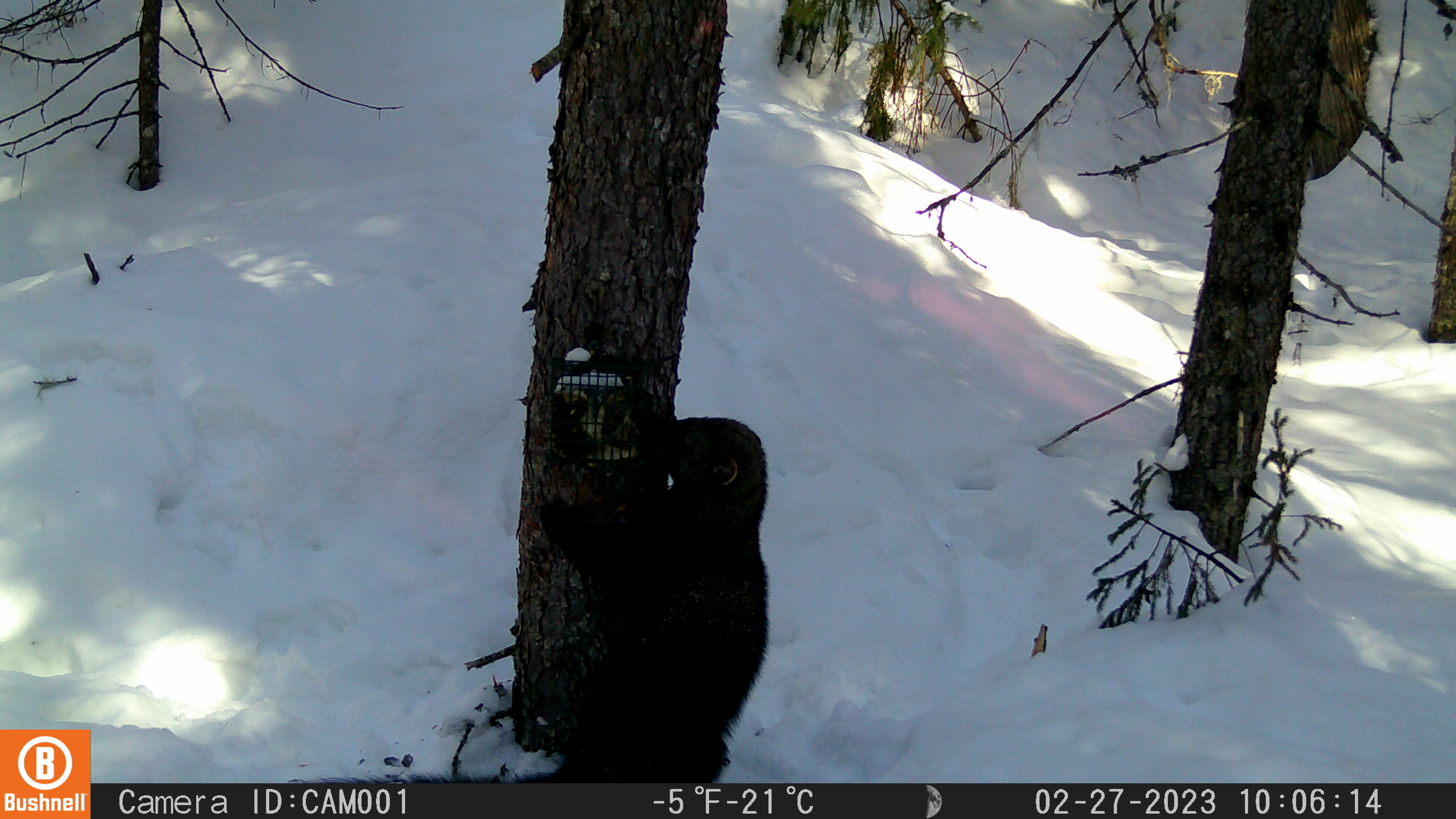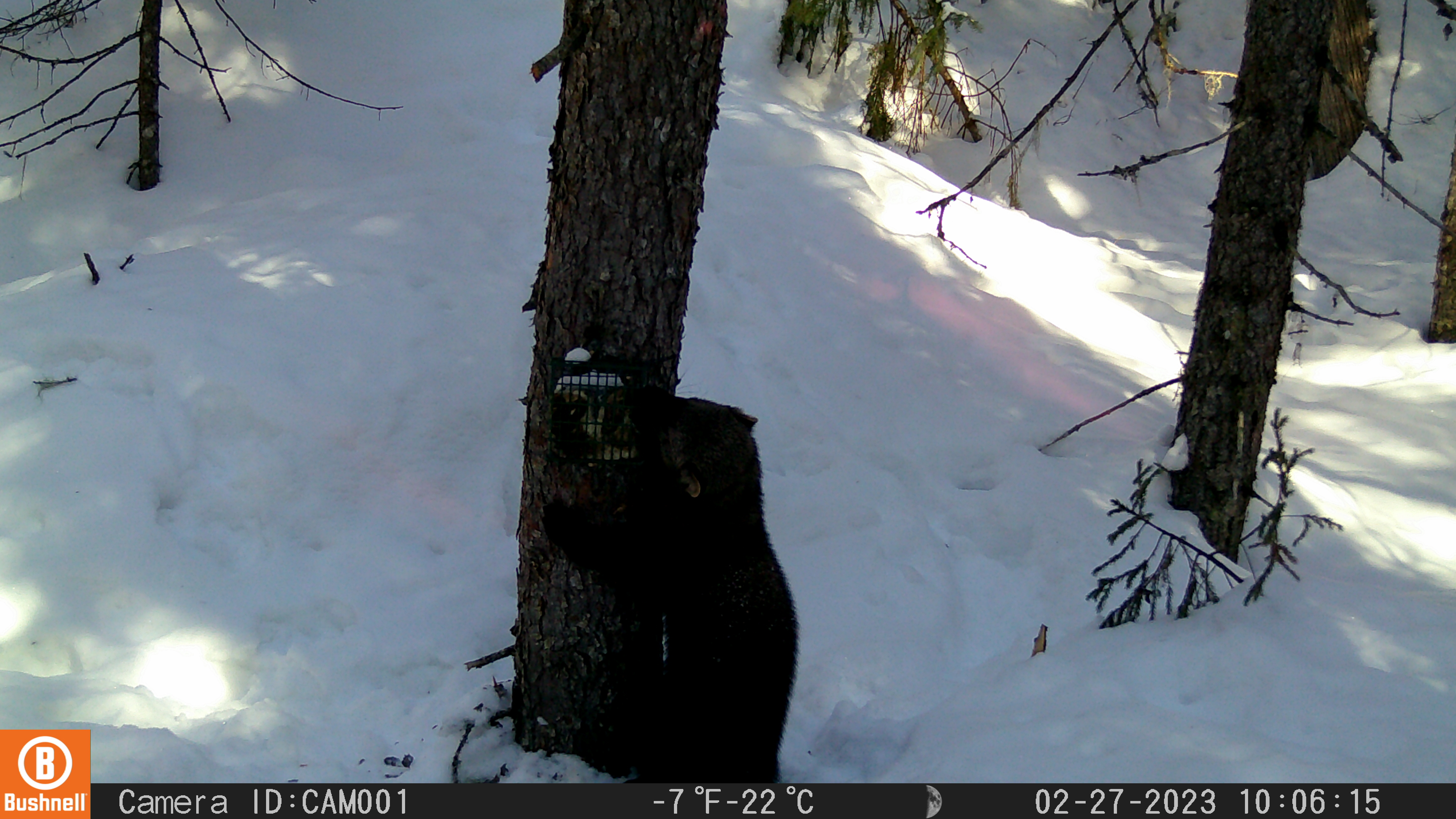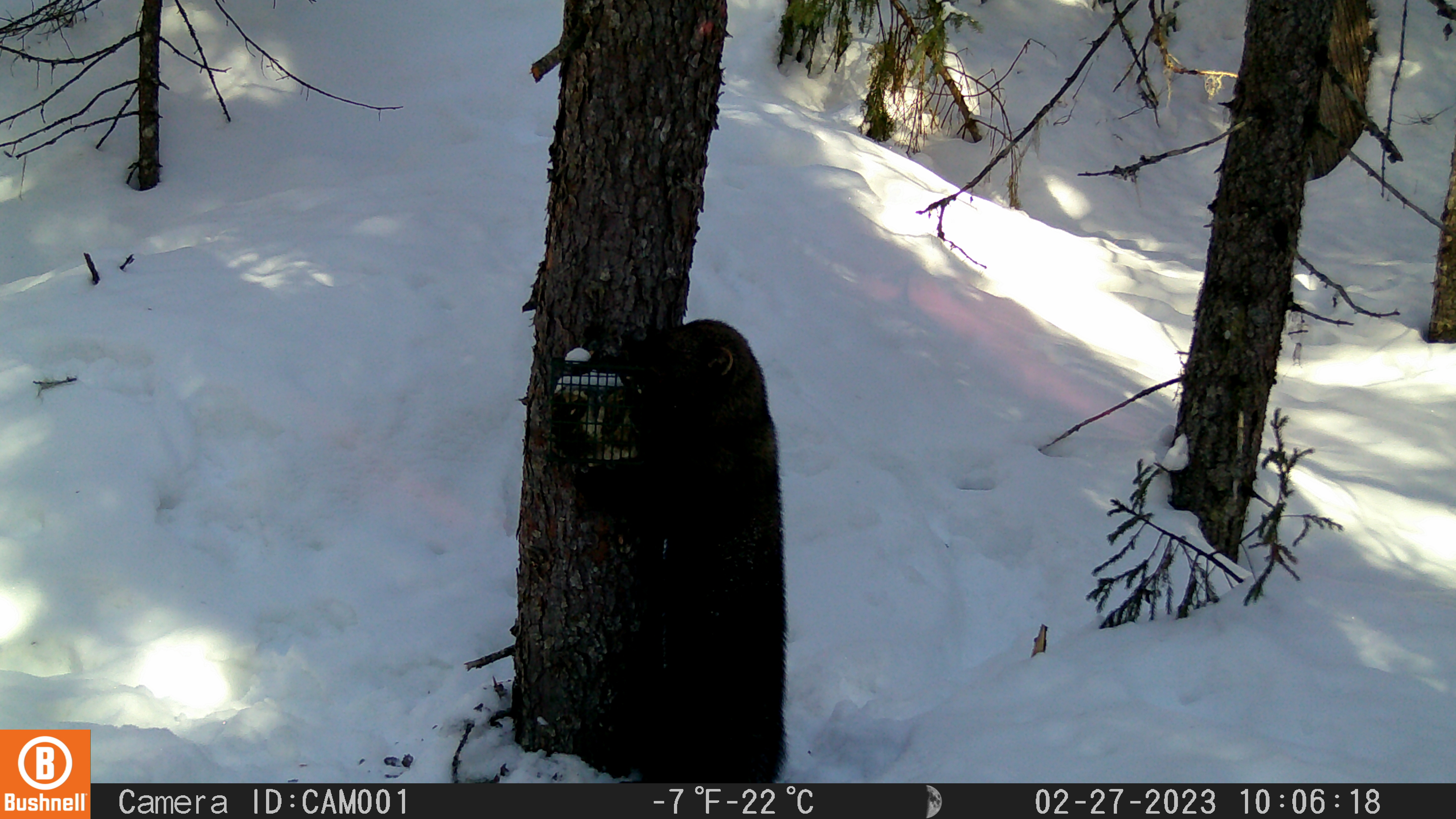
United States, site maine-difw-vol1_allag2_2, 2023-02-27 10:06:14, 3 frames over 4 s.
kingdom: Animalia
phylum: Chordata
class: Mammalia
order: Carnivora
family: Mustelidae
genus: Pekania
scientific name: Pekania pennanti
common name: fisher